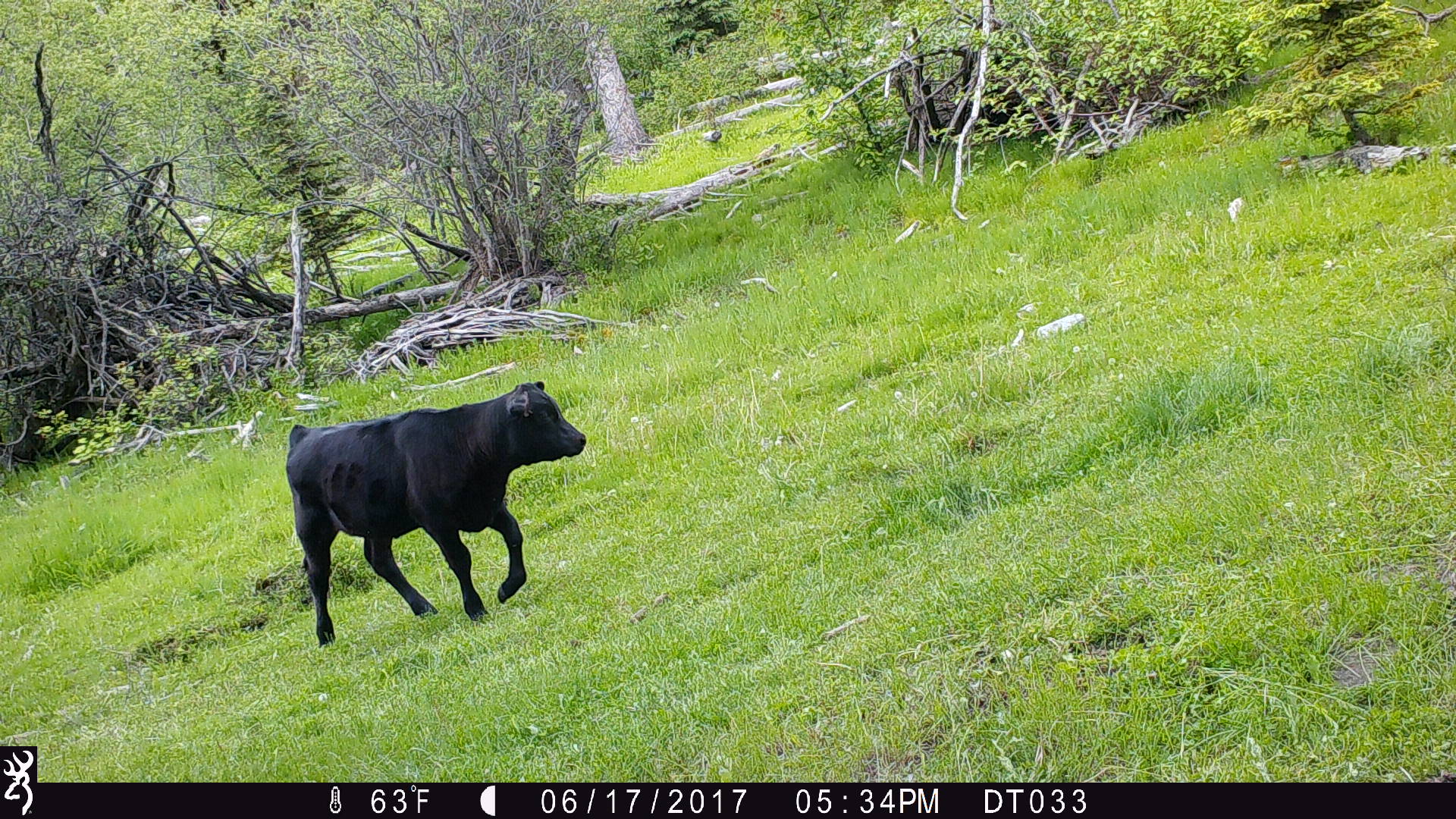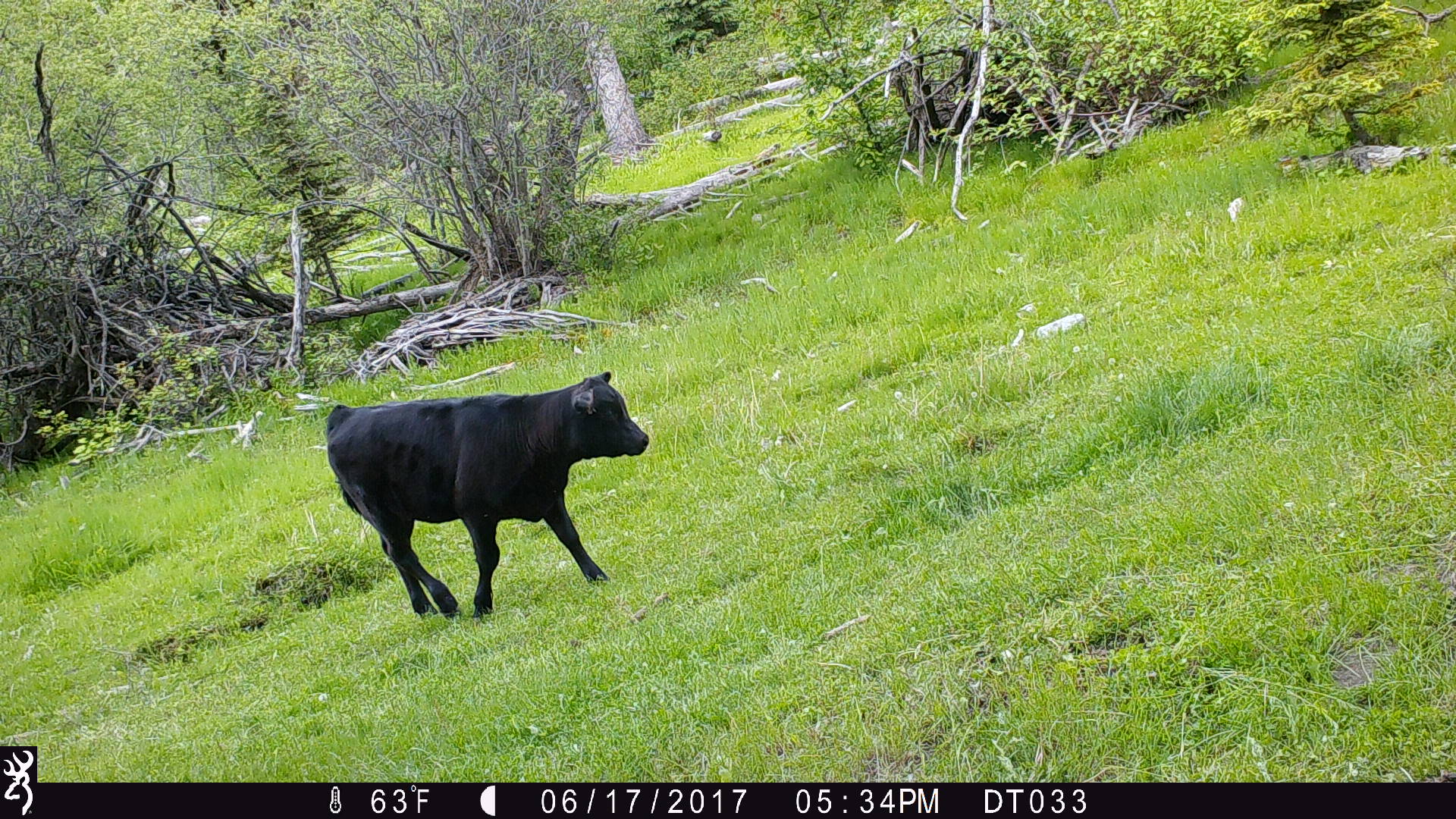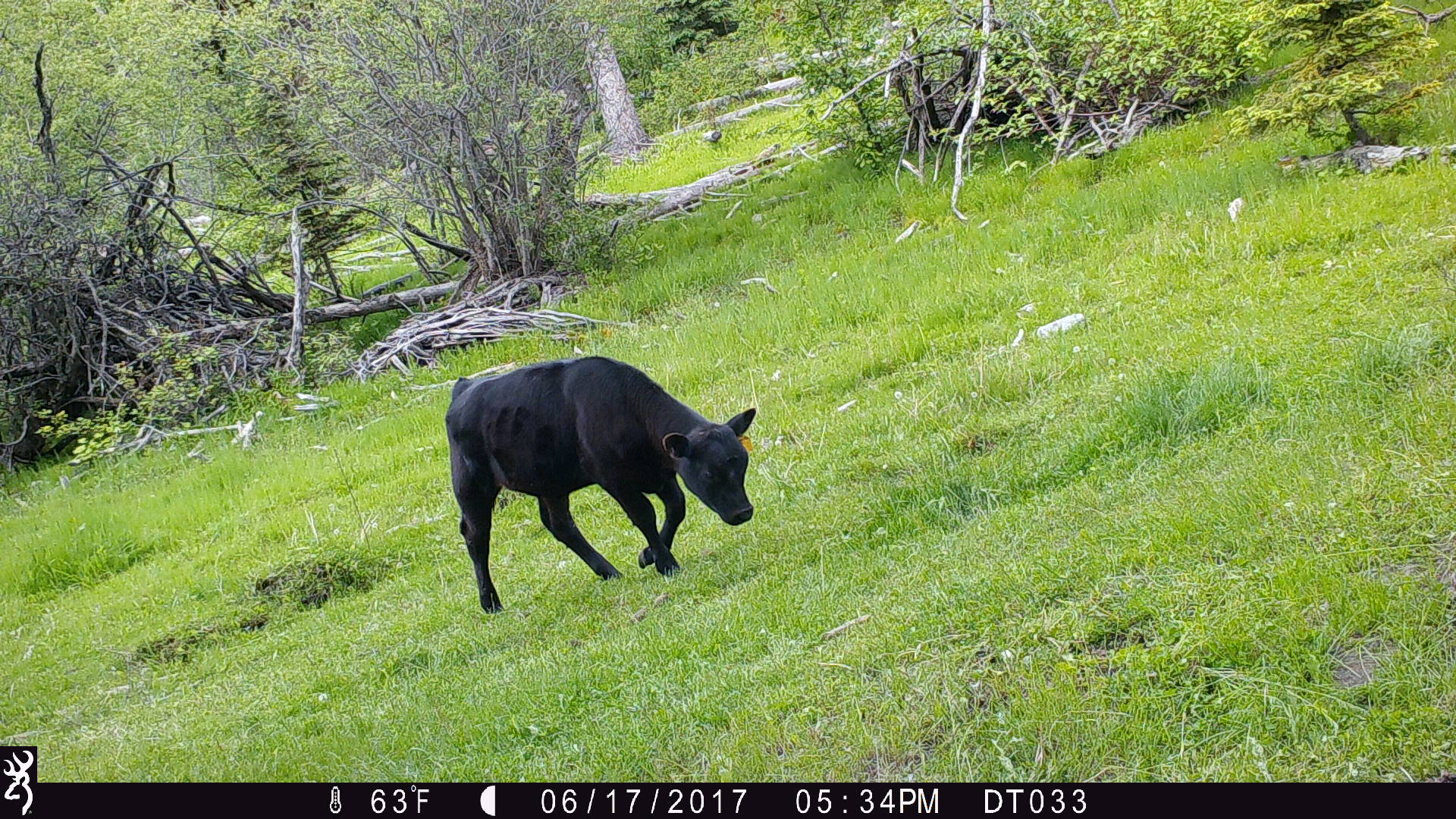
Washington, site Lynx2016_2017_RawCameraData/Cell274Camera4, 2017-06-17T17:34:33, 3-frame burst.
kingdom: Animalia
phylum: Chordata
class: Mammalia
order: Artiodactyla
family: Bovidae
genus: Bos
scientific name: Bos taurus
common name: domestic cattle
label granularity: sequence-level